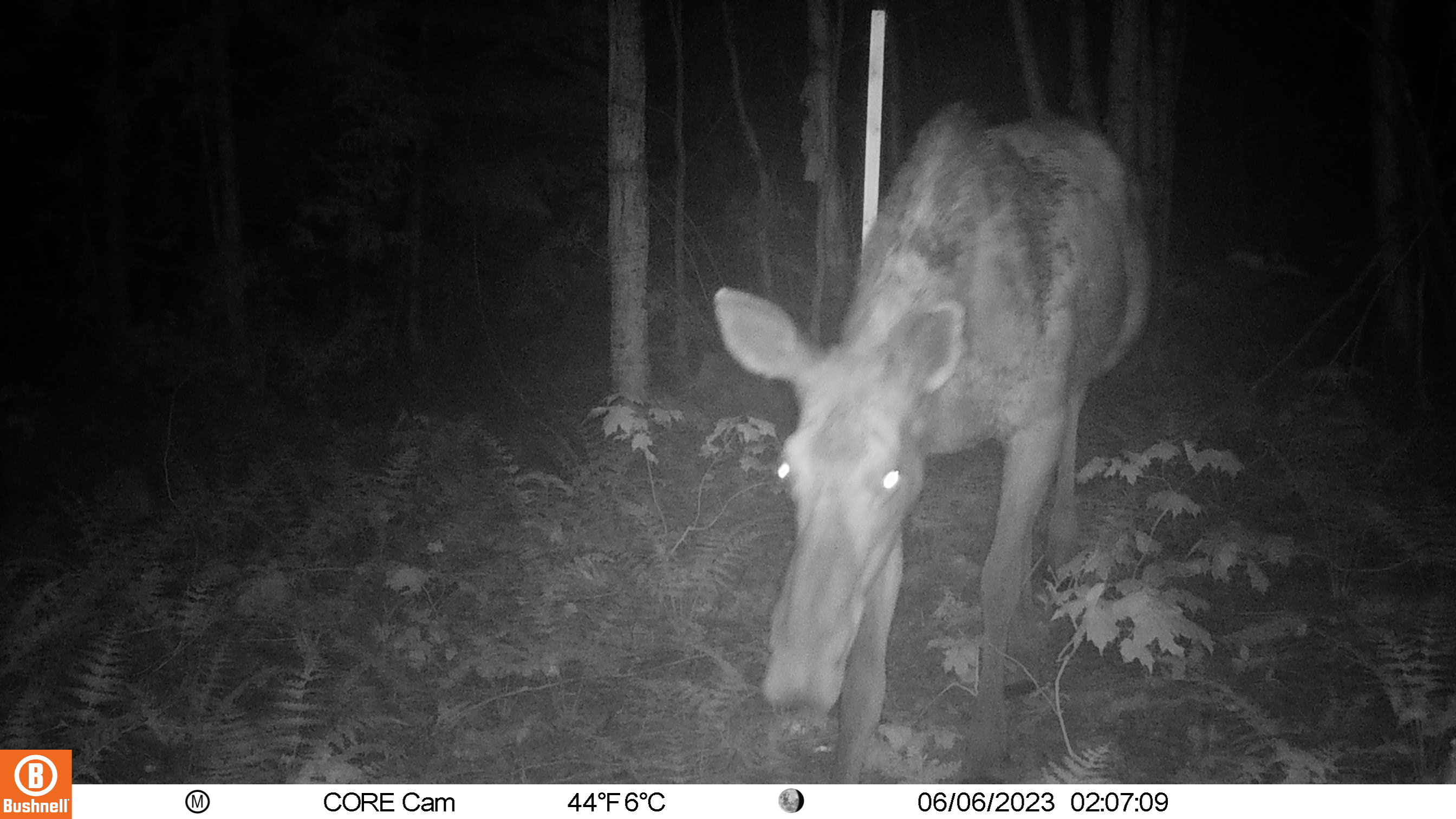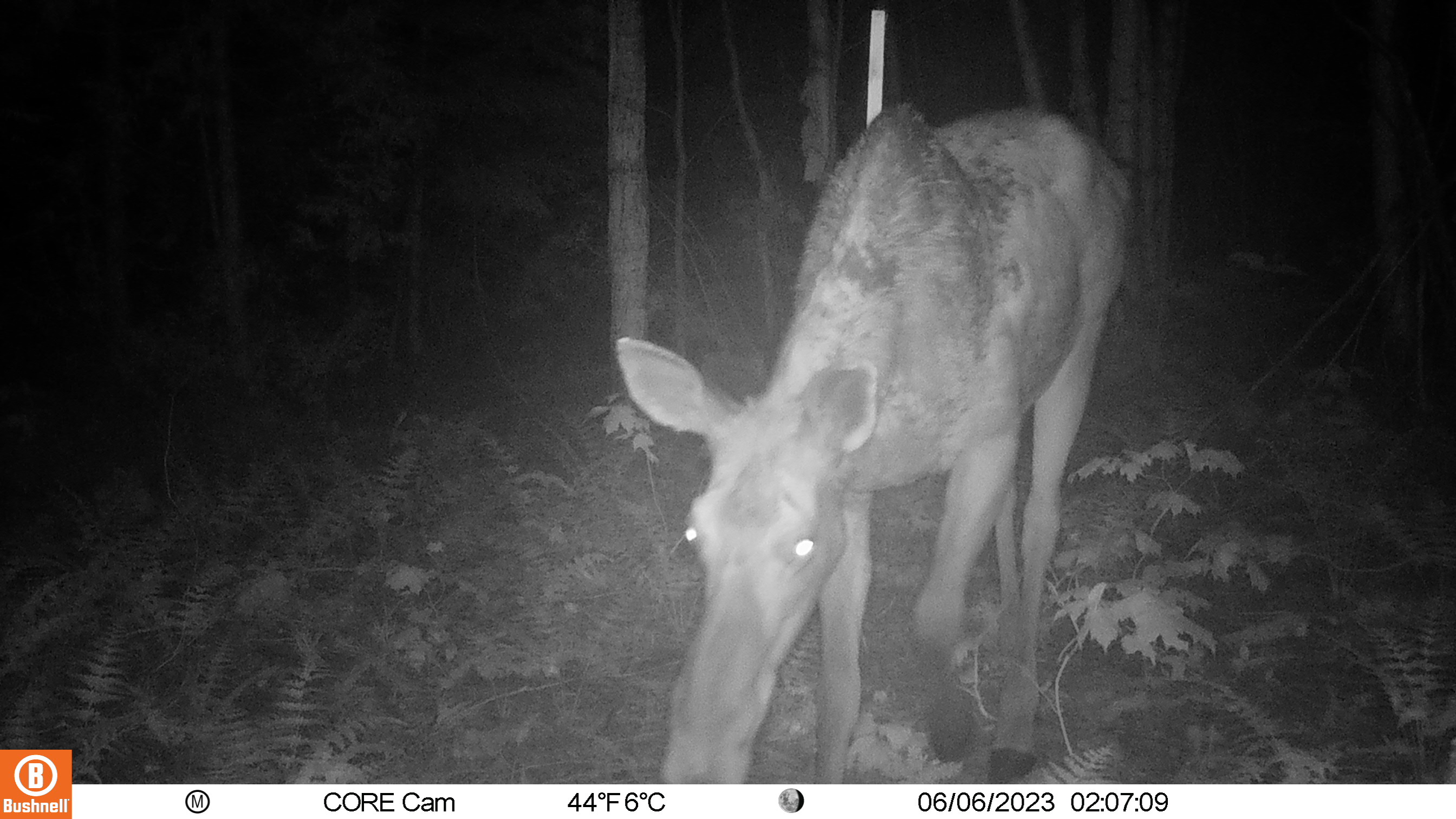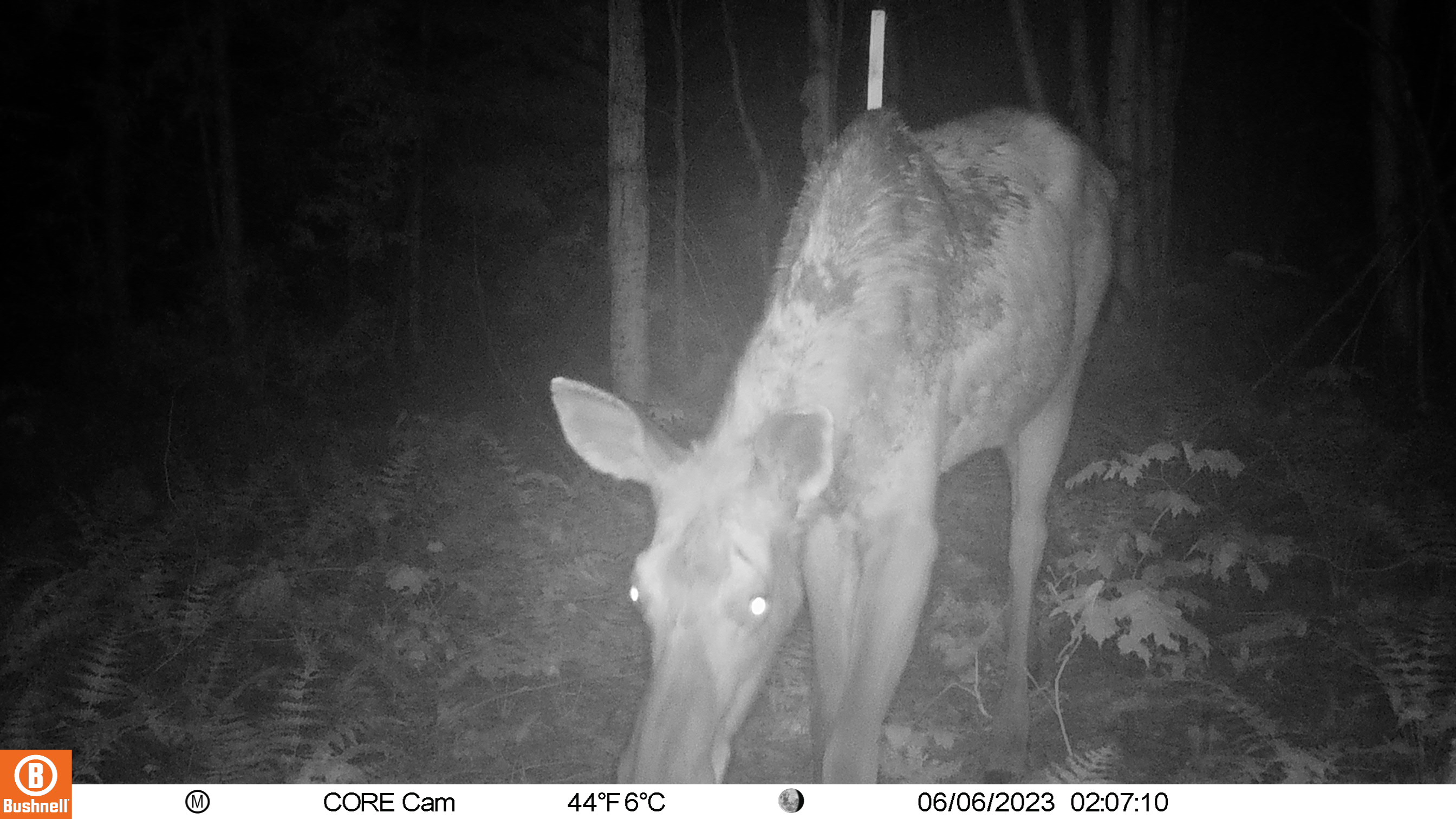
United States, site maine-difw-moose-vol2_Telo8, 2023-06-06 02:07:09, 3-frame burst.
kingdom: Animalia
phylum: Chordata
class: Mammalia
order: Artiodactyla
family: Cervidae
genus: Alces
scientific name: Alces alces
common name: moose